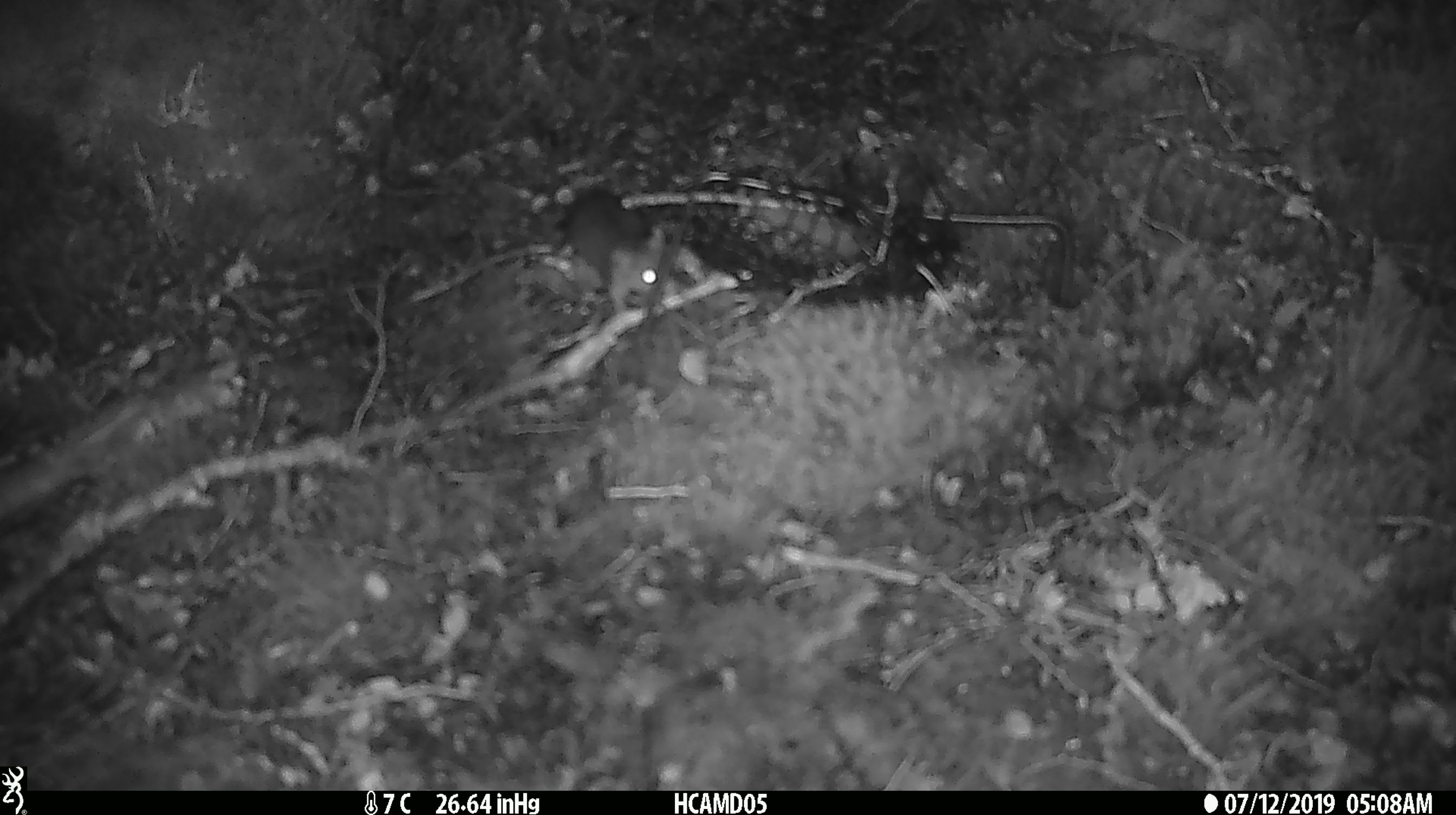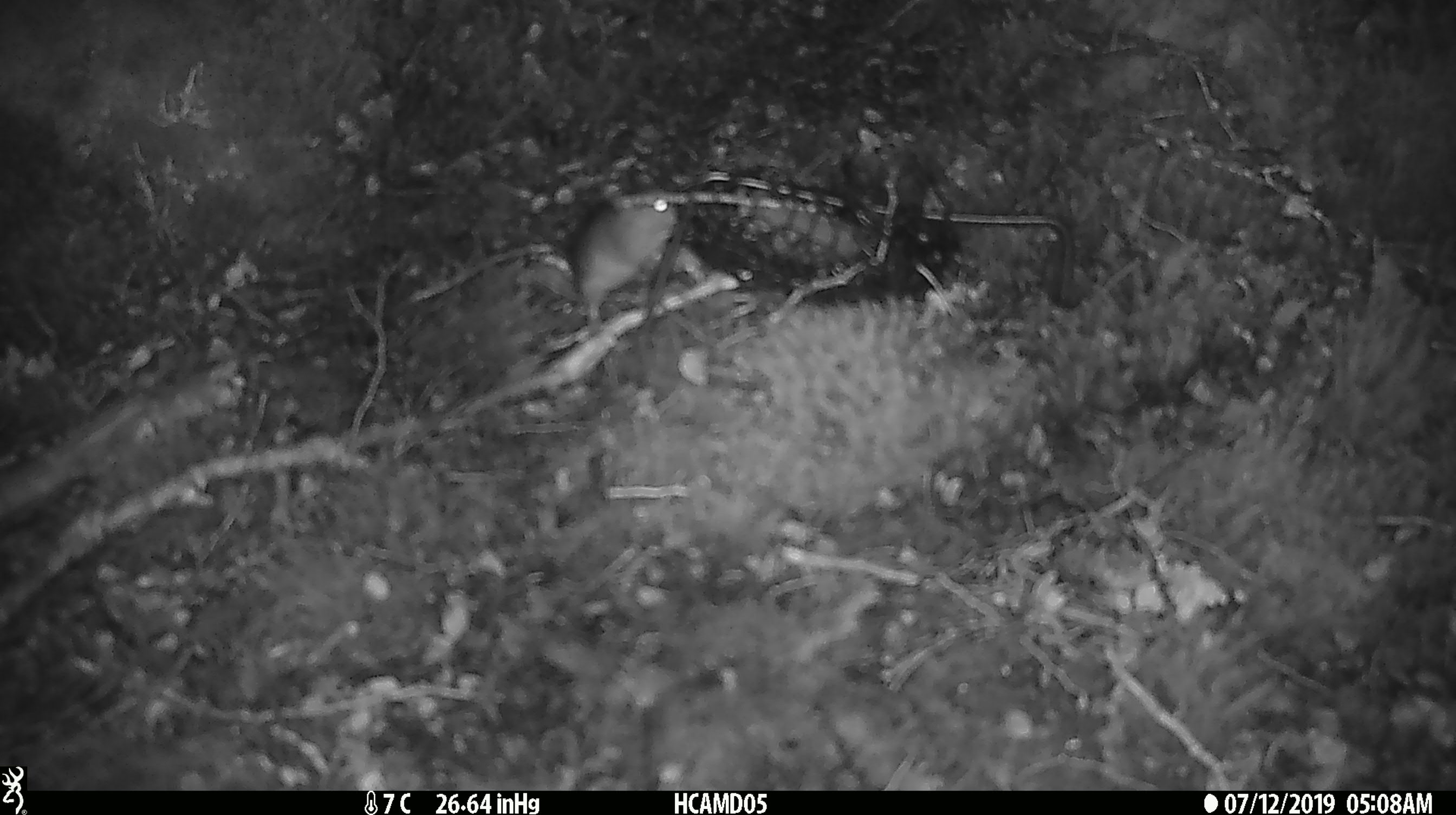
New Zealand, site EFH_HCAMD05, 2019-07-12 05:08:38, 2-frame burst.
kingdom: Animalia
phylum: Chordata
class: Mammalia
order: Rodentia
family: Muridae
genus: Mus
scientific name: Mus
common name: mouse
Mouse (Mus).